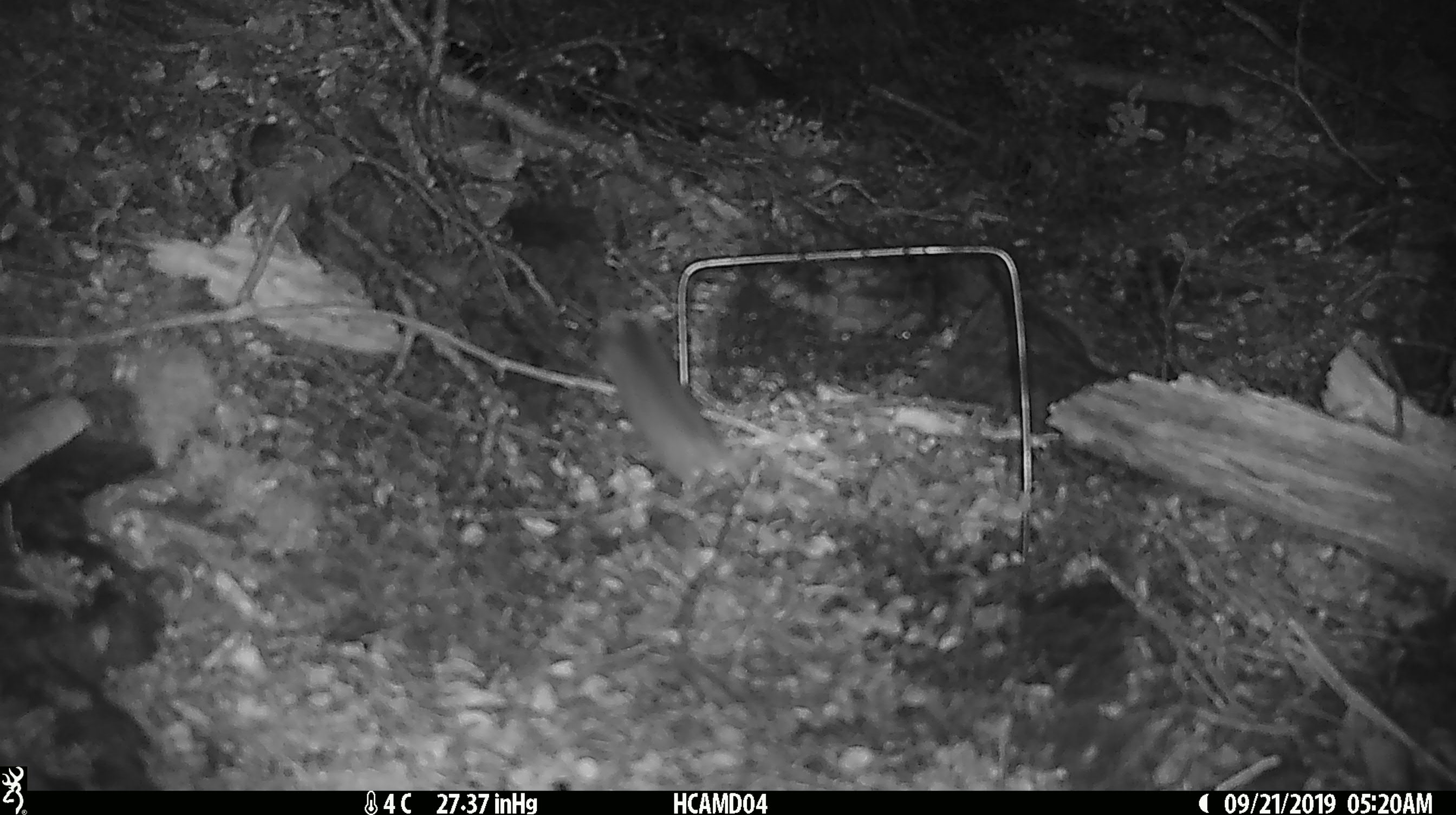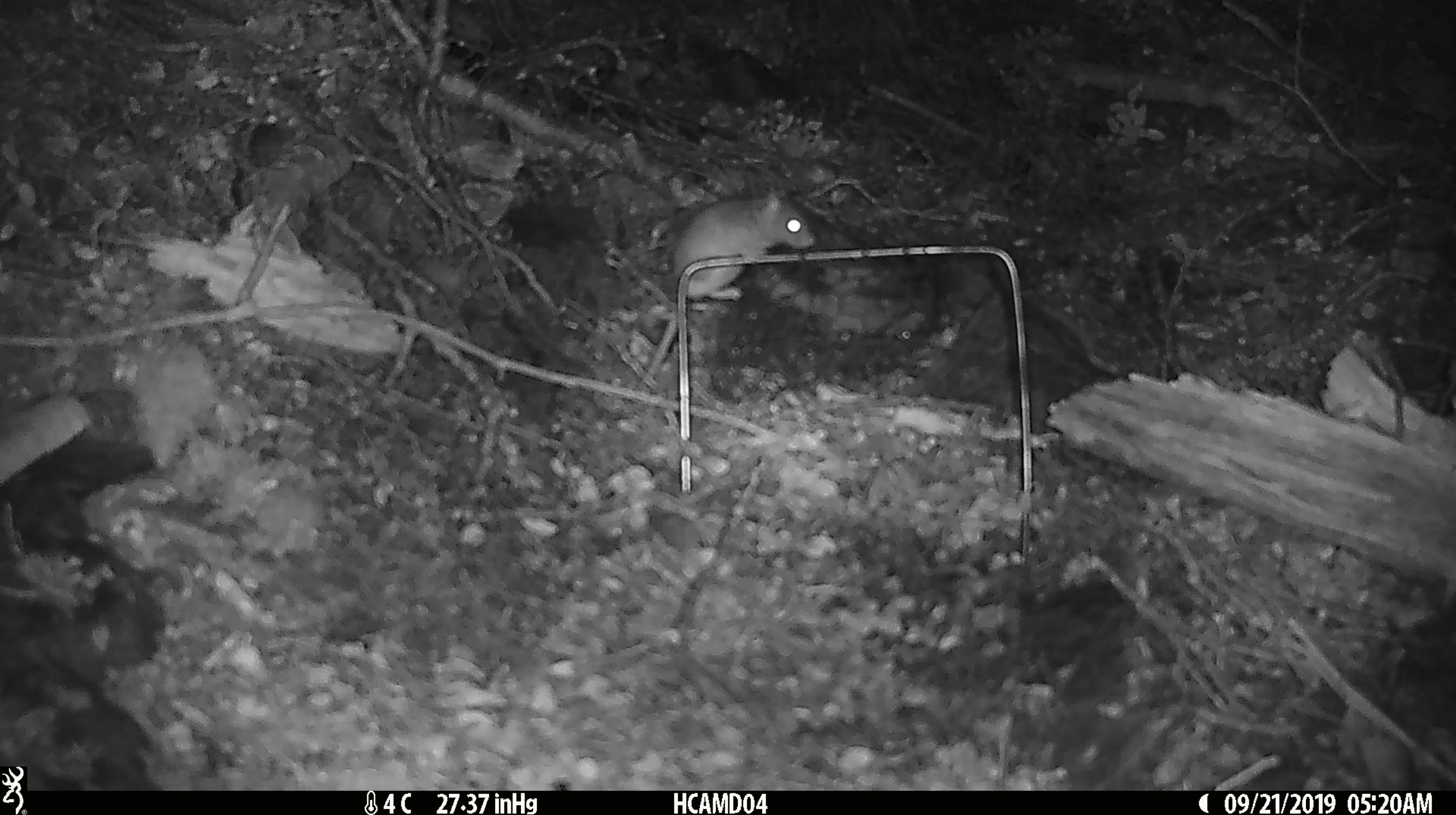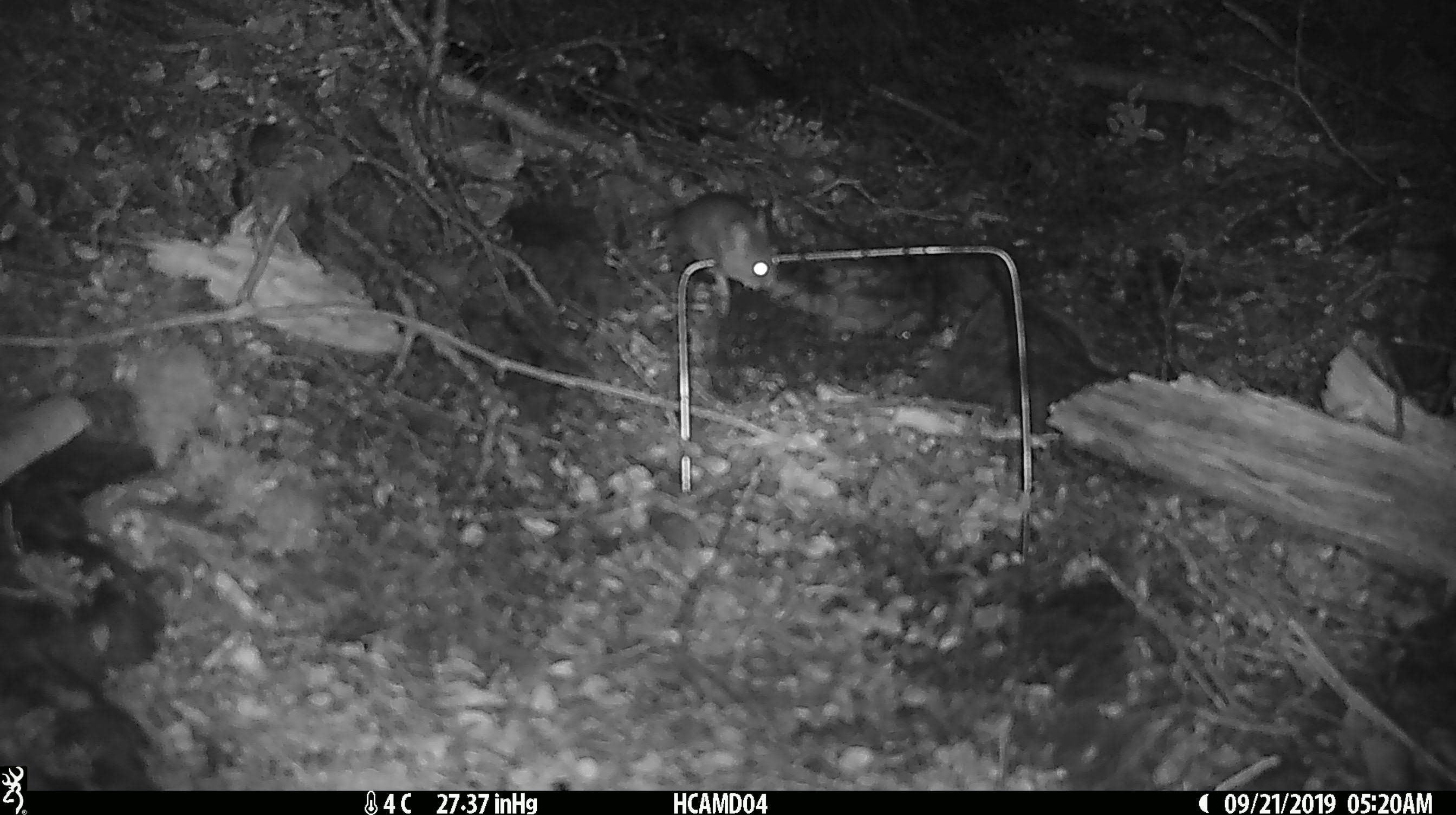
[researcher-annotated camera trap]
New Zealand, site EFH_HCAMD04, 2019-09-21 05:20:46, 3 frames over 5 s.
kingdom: Animalia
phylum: Chordata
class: Mammalia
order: Rodentia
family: Muridae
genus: Mus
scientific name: Mus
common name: mouse